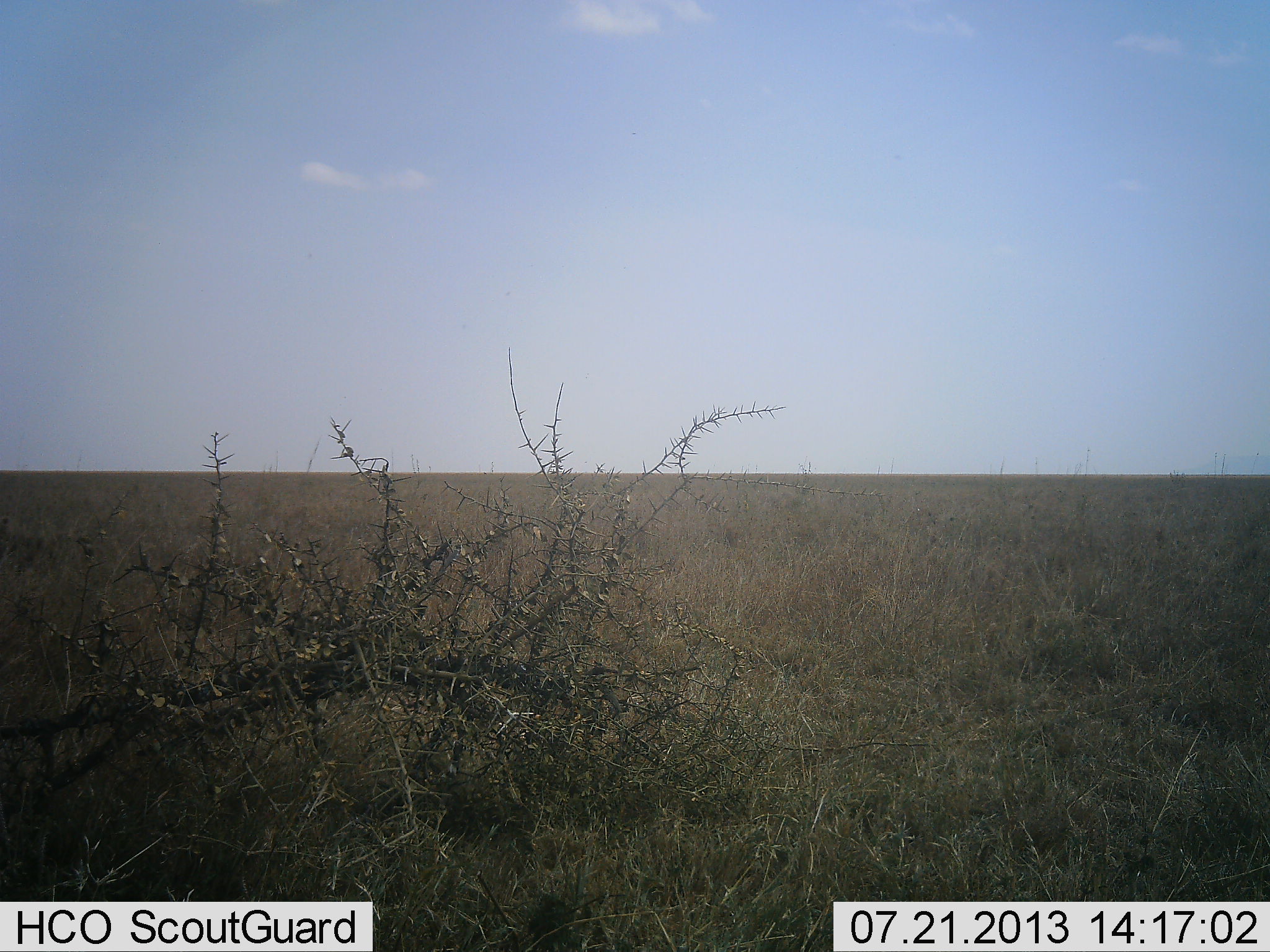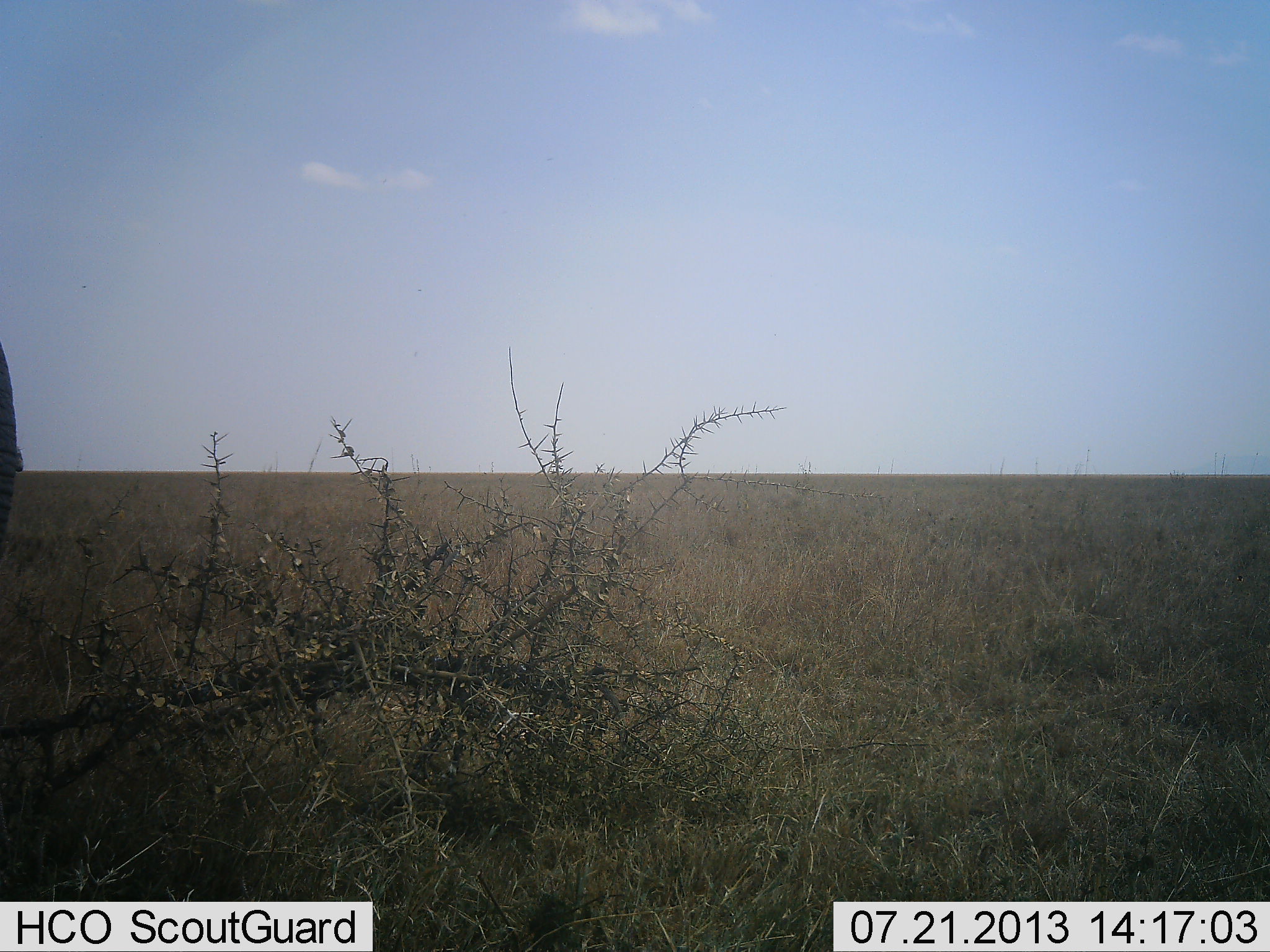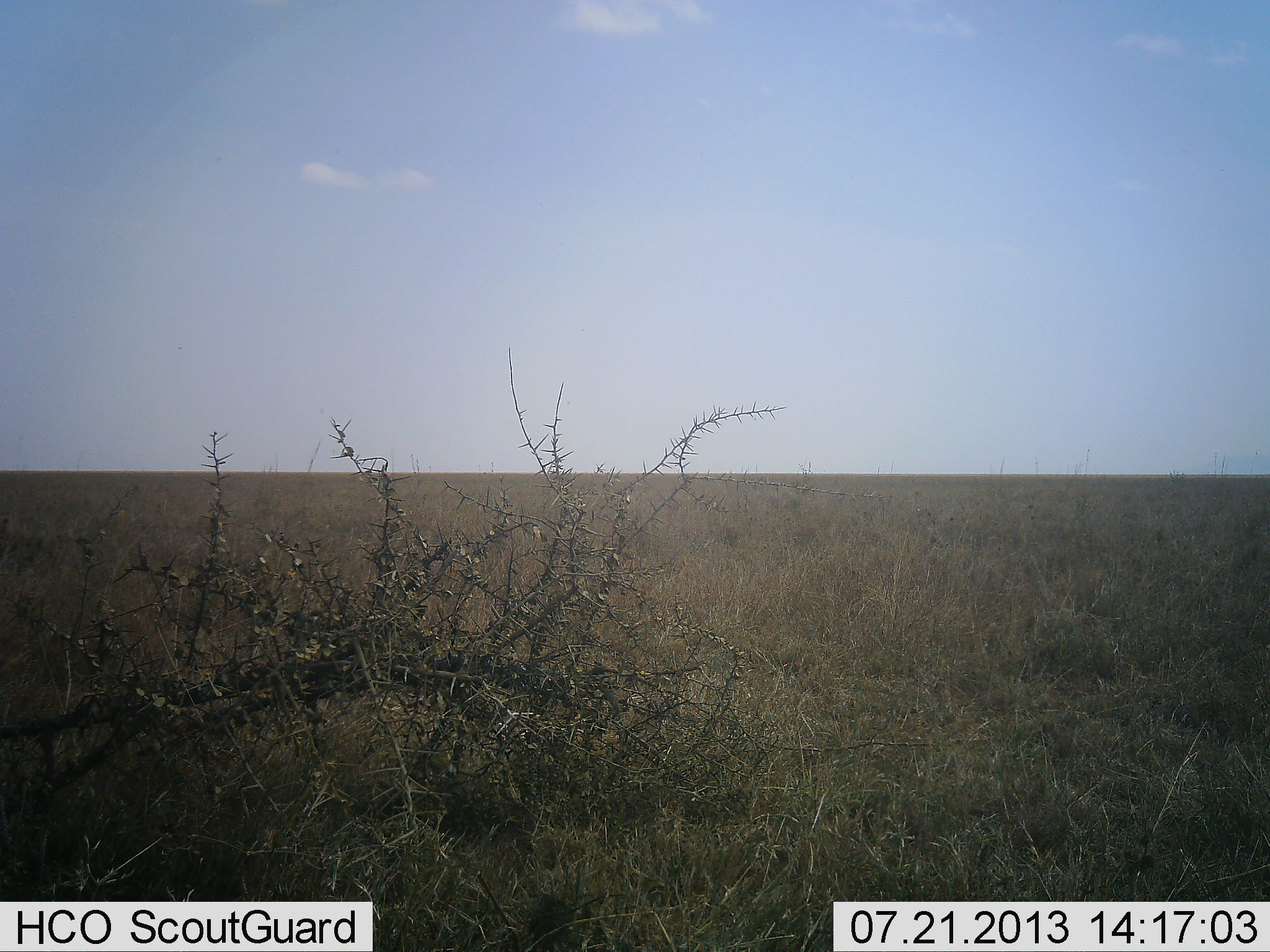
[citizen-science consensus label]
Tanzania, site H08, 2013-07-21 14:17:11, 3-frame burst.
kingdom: Animalia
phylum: Chordata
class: Mammalia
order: Proboscidea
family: Elephantidae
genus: Loxodonta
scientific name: Loxodonta africana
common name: african bush elephant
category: elephant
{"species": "elephant (african bush elephant) (Loxodonta africana)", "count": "1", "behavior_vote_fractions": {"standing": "43%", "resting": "0%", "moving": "43%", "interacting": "0%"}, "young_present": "0%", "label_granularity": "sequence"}